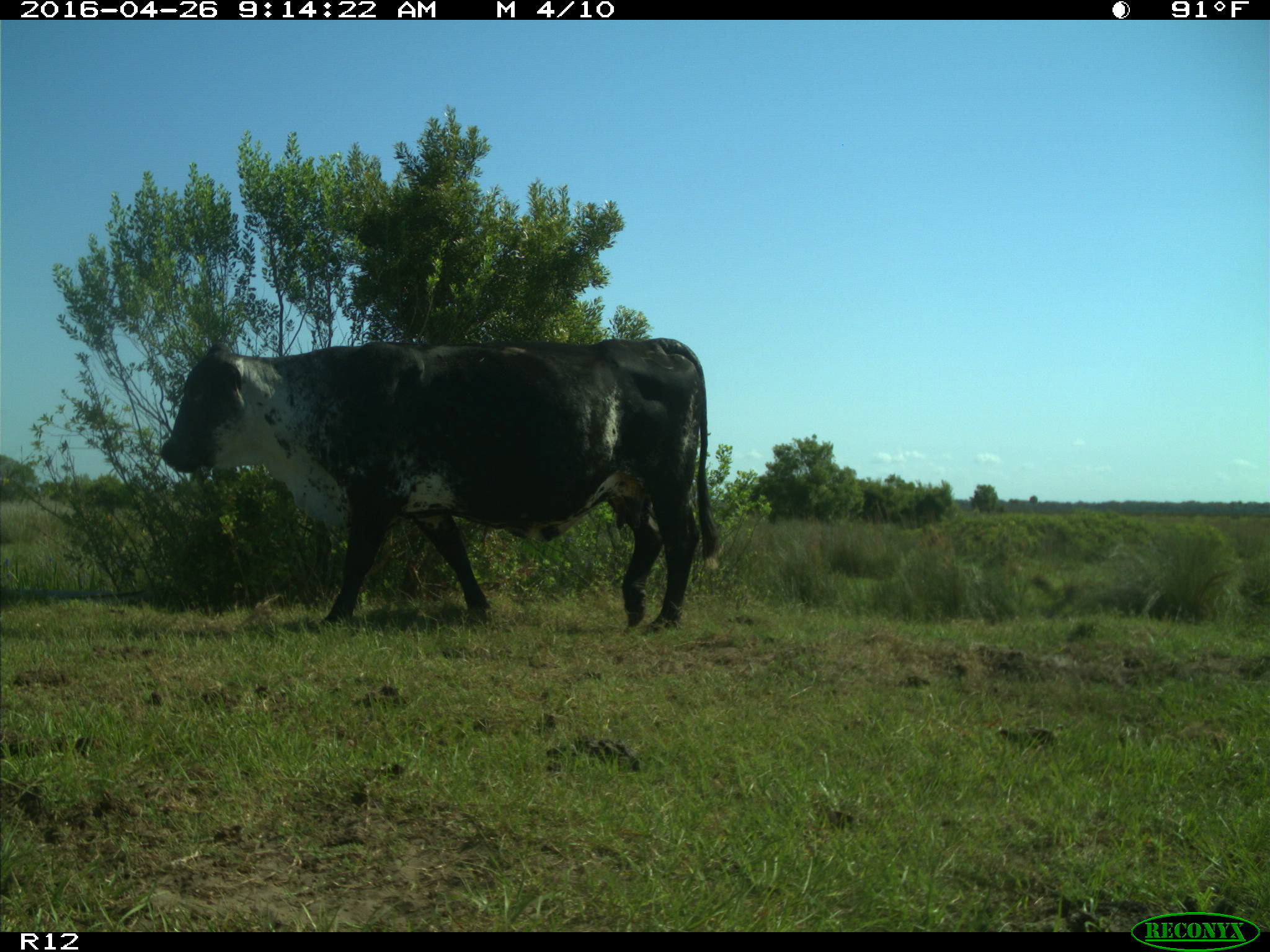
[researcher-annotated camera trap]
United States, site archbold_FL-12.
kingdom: Animalia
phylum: Chordata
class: Mammalia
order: Artiodactyla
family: Bovidae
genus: Bos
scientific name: Bos taurus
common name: domestic cow